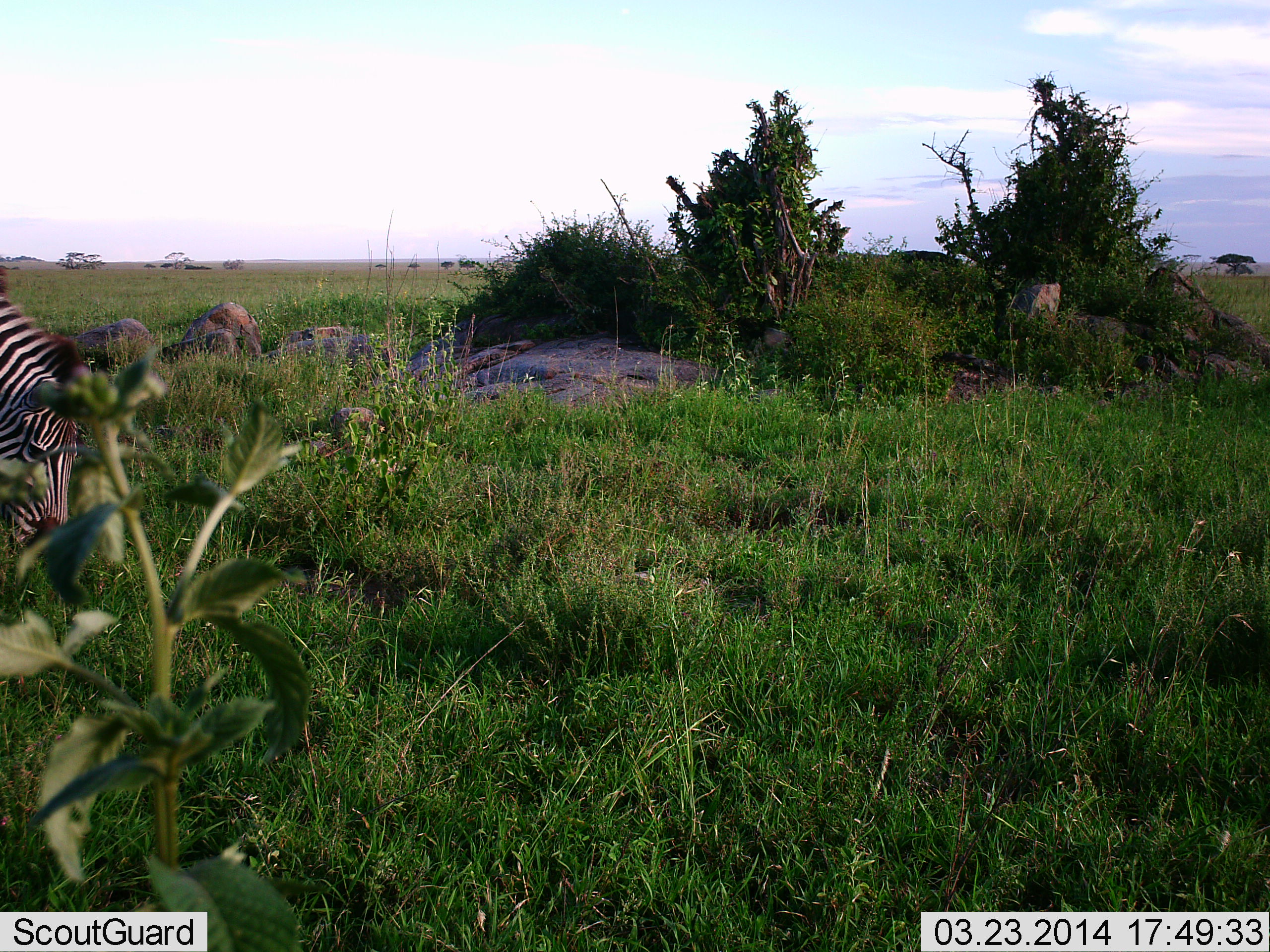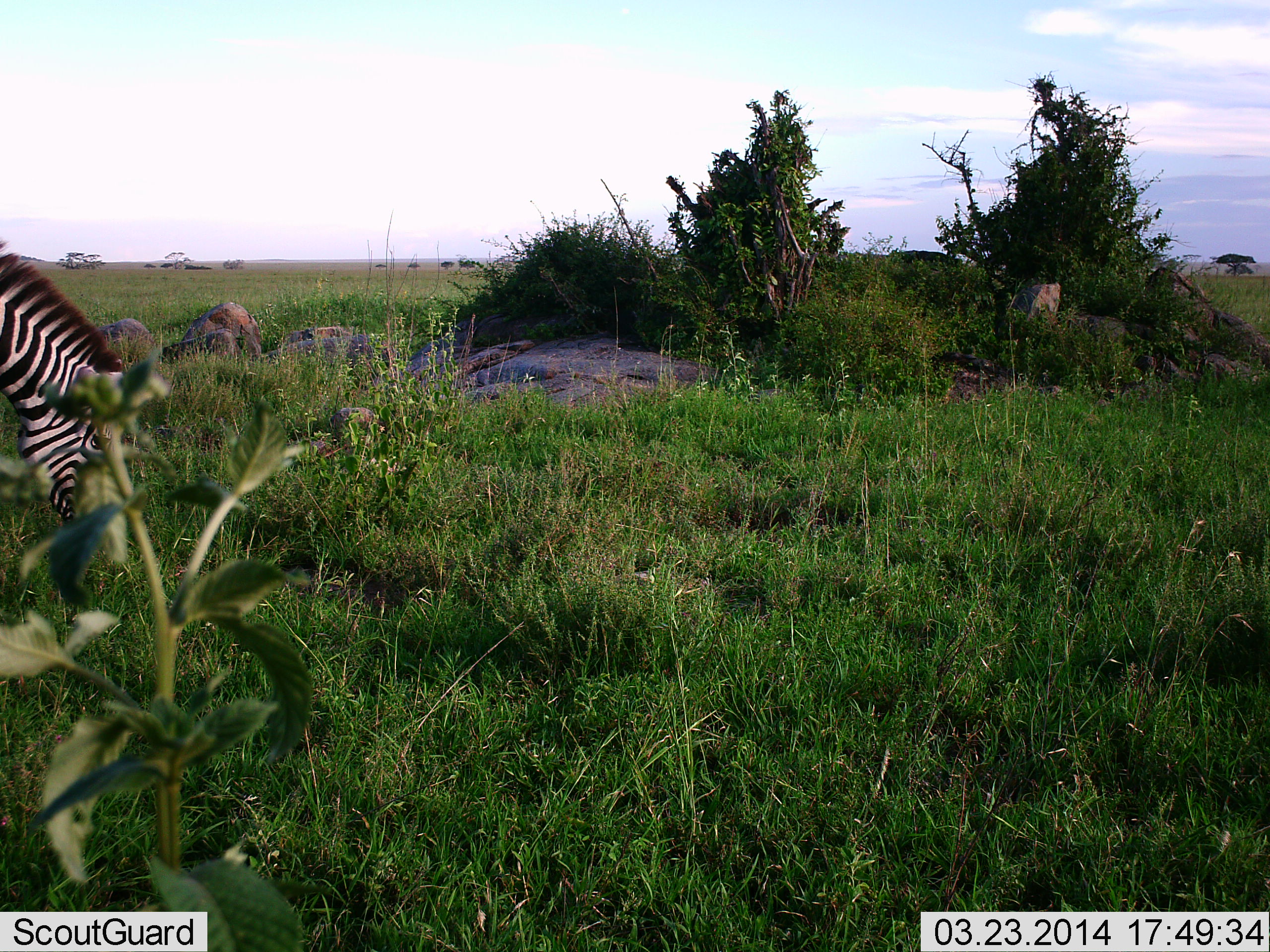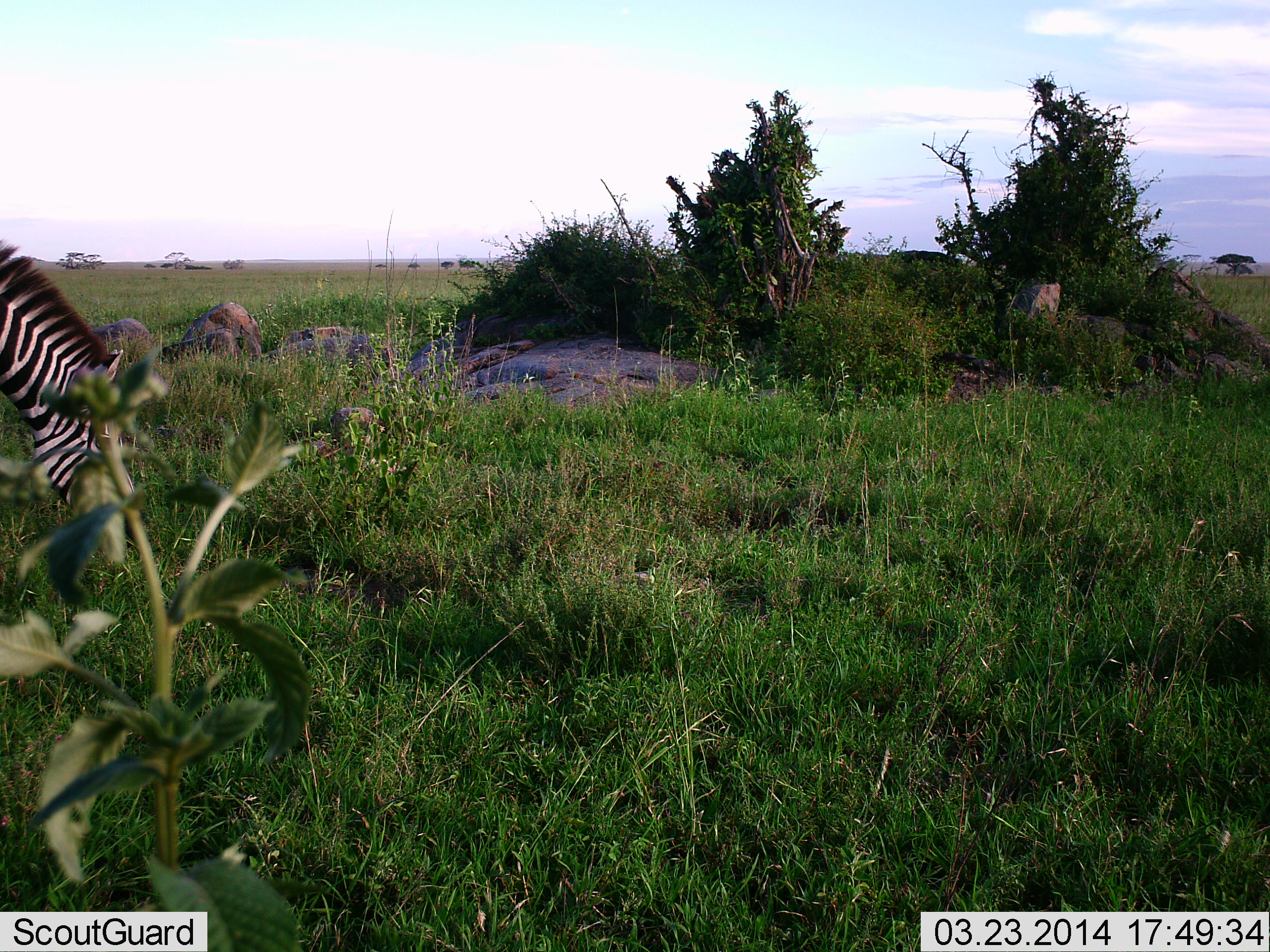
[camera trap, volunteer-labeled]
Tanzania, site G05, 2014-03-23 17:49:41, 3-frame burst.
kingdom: Animalia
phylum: Chordata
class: Mammalia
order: Perissodactyla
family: Equidae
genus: Equus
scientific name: Equus quagga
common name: plains zebra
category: zebra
Zebra (plains zebra) (Equus quagga), count 1. Behavior (volunteer vote fractions): standing 0%, resting 0%, moving 8%, interacting 0%. Young present (vote fraction): 0%. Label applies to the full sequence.